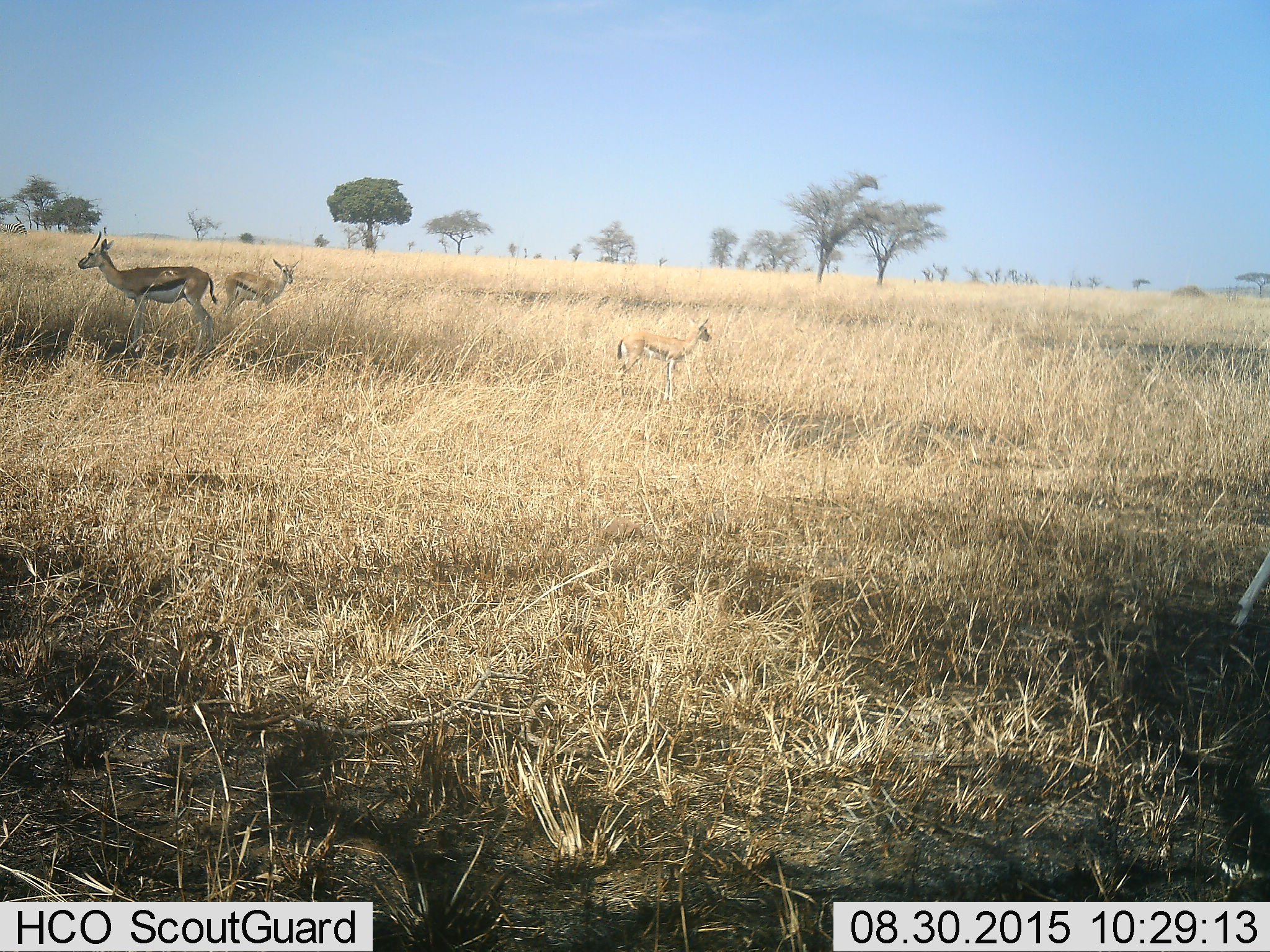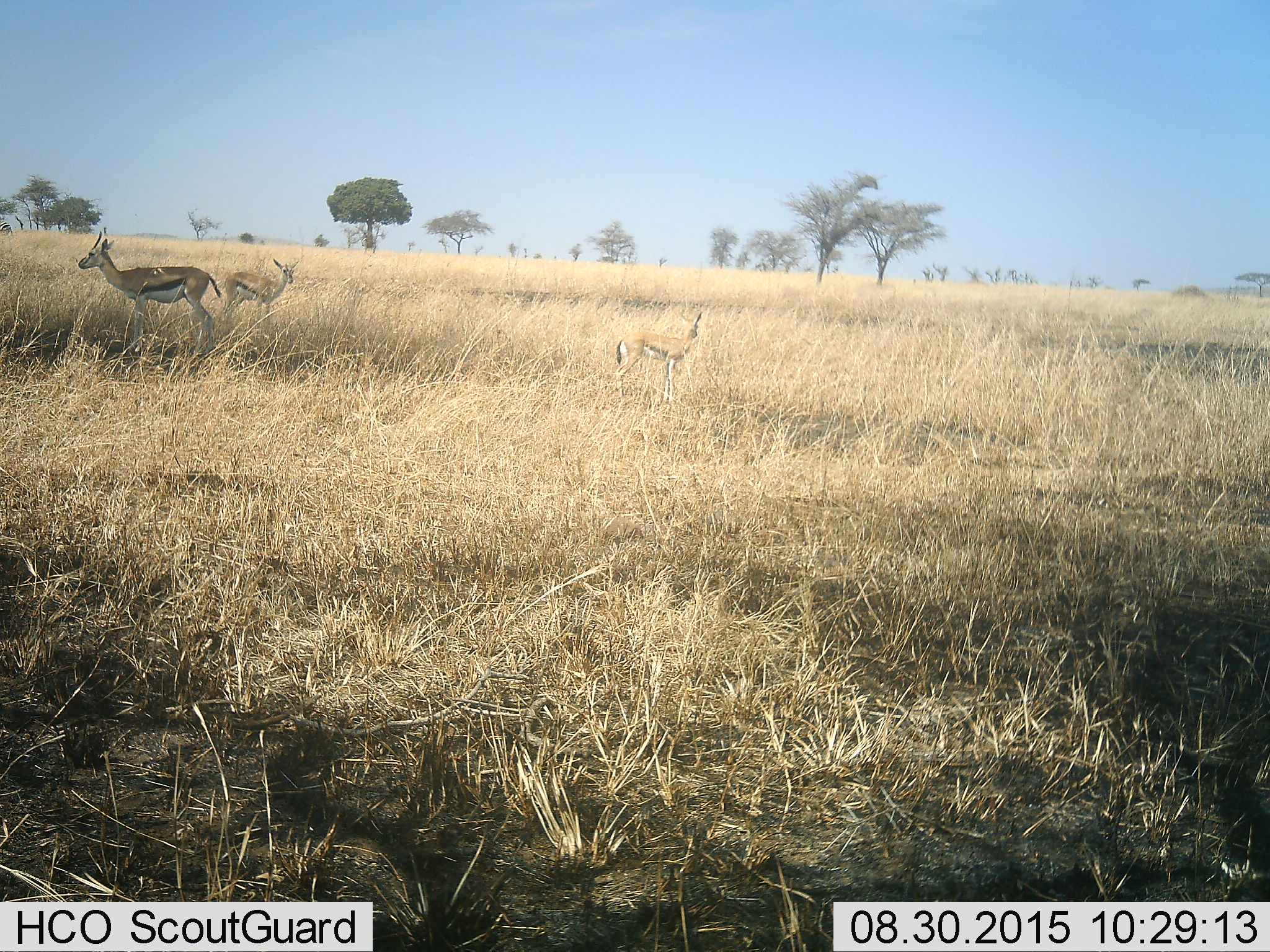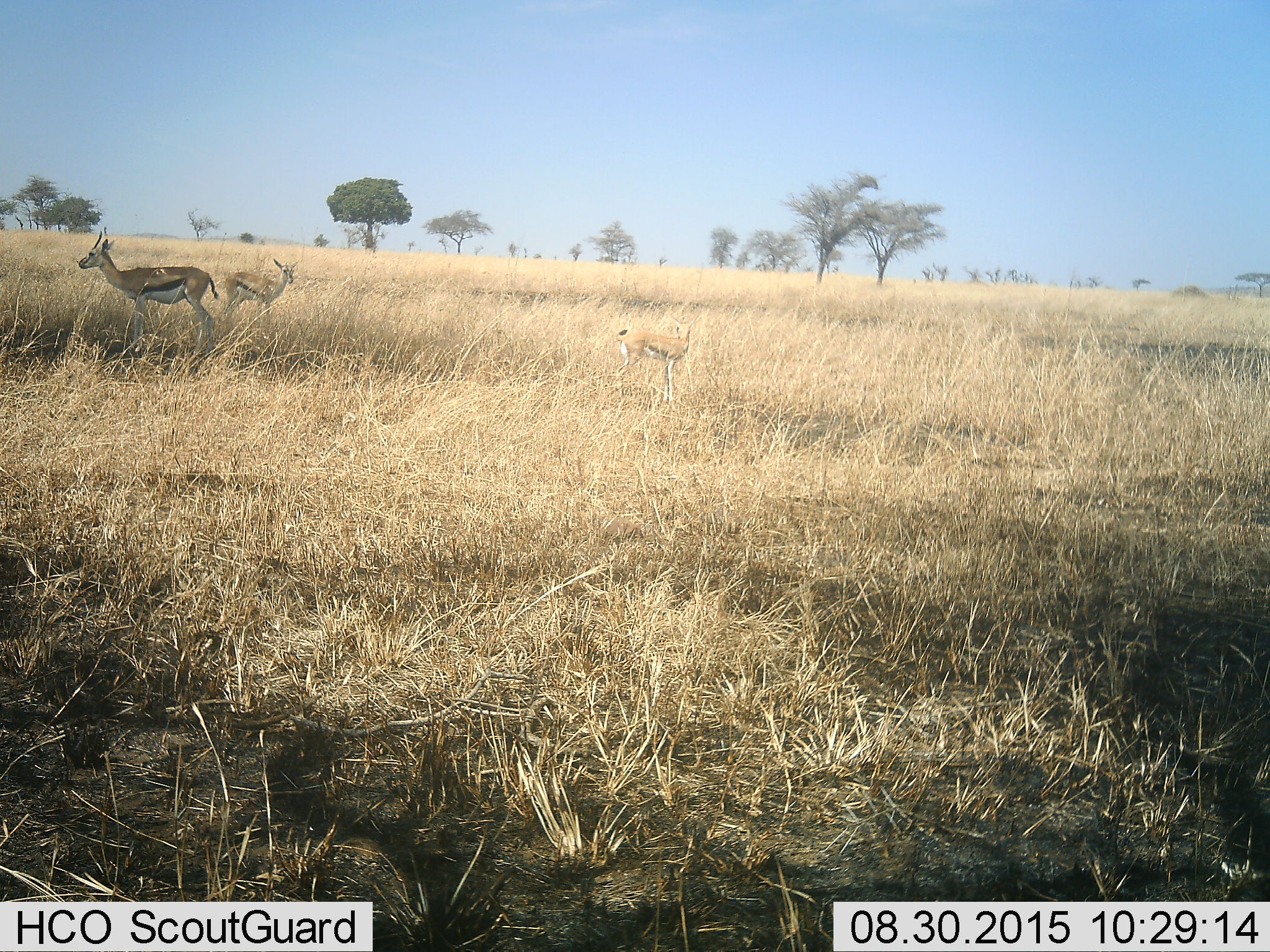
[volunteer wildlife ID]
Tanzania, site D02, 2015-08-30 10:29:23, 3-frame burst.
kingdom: Animalia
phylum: Chordata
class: Mammalia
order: Artiodactyla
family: Bovidae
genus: Eudorcas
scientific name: Eudorcas thomsonii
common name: thomson's gazelle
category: gazellethomsons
Gazellethomsons (thomson's gazelle) (Eudorcas thomsonii), count 4. Behavior (volunteer vote fractions): standing 100%, resting 0%, moving 50%, interacting 0%. Young present (vote fraction): 71%. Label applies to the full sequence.